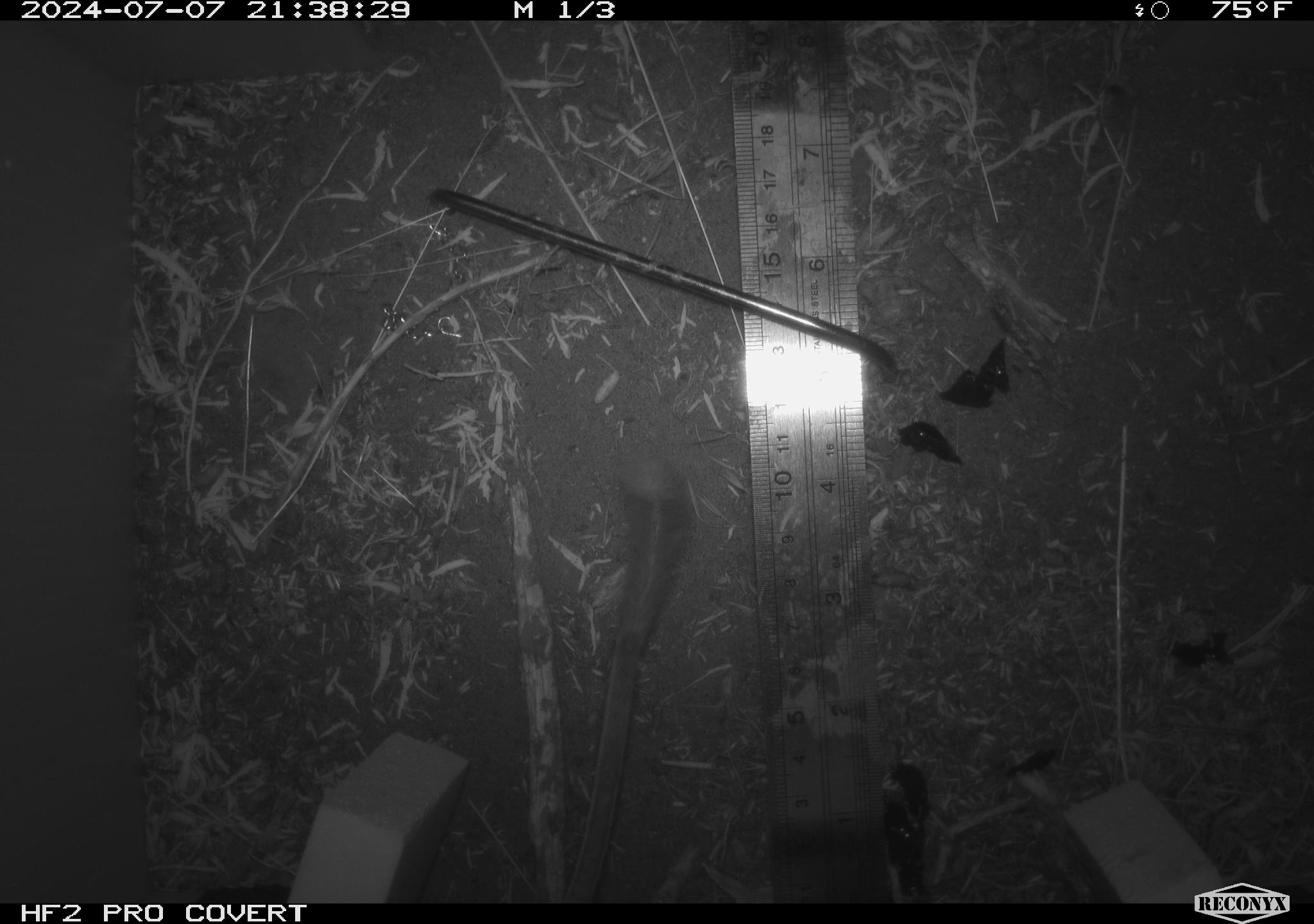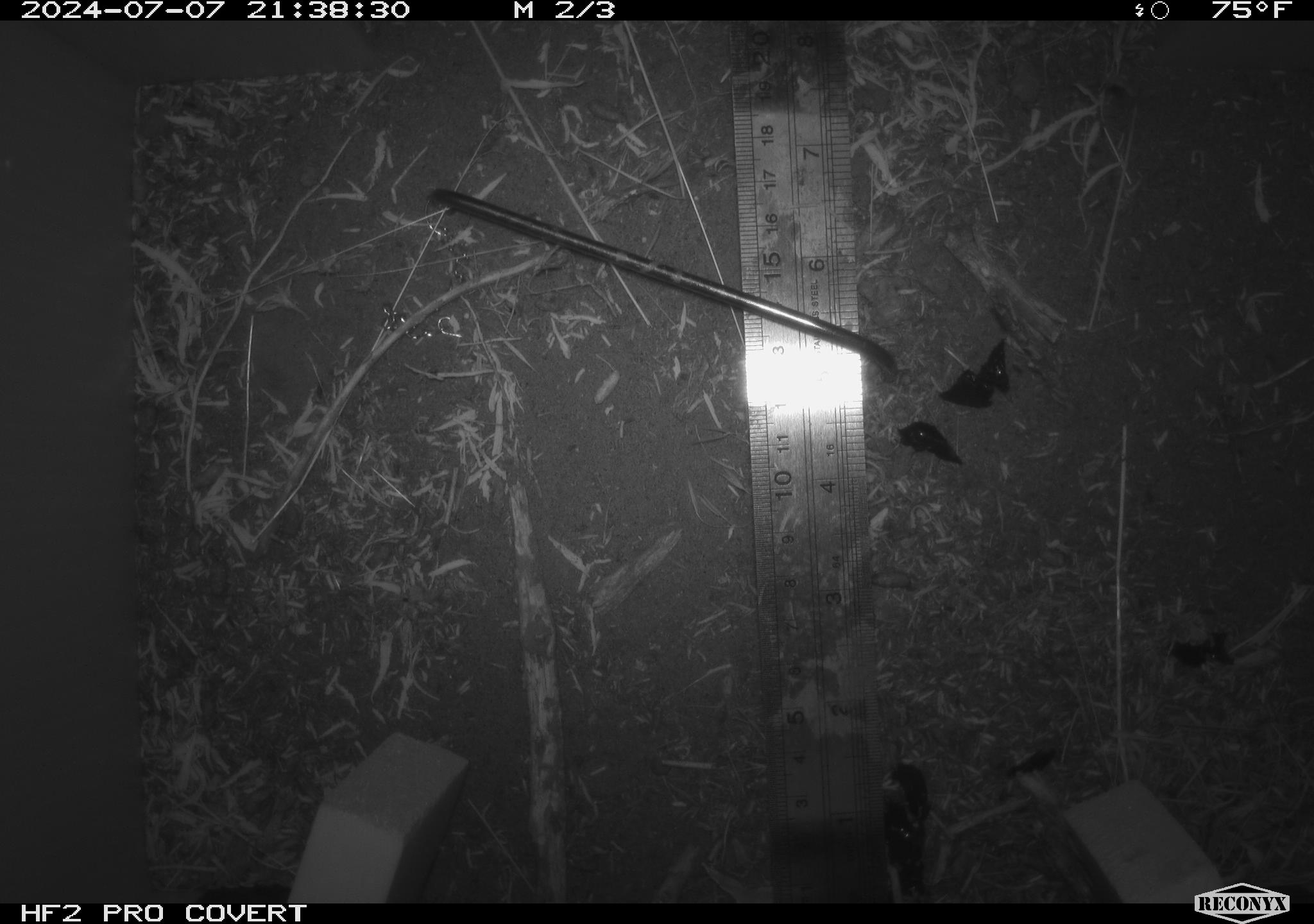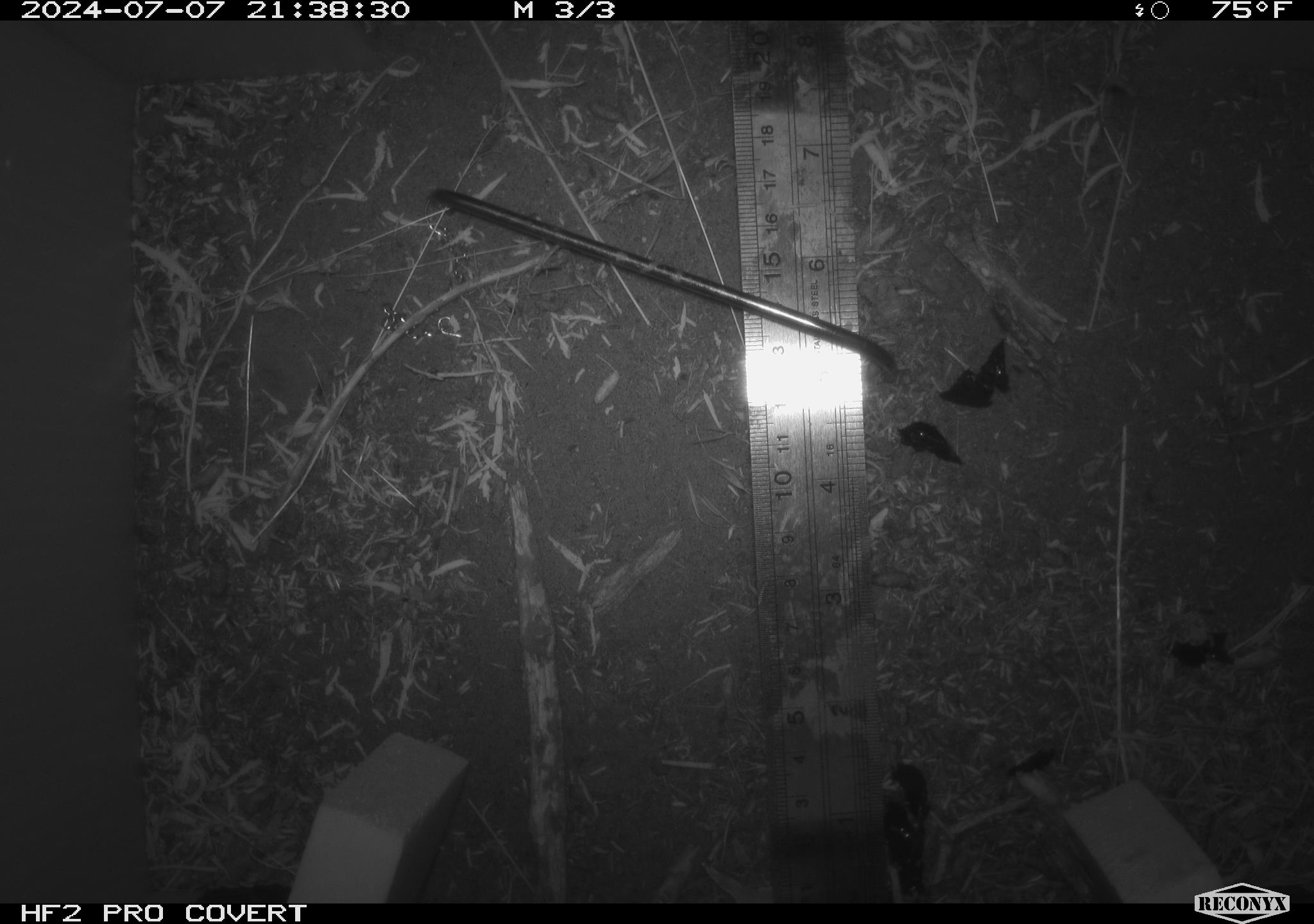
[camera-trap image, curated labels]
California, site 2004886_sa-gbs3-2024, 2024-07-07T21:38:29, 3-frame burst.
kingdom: Animalia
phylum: Chordata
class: Mammalia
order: Rodentia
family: Cricetidae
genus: Neotoma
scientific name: Neotoma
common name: pack rat or woodrat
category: neotoma species